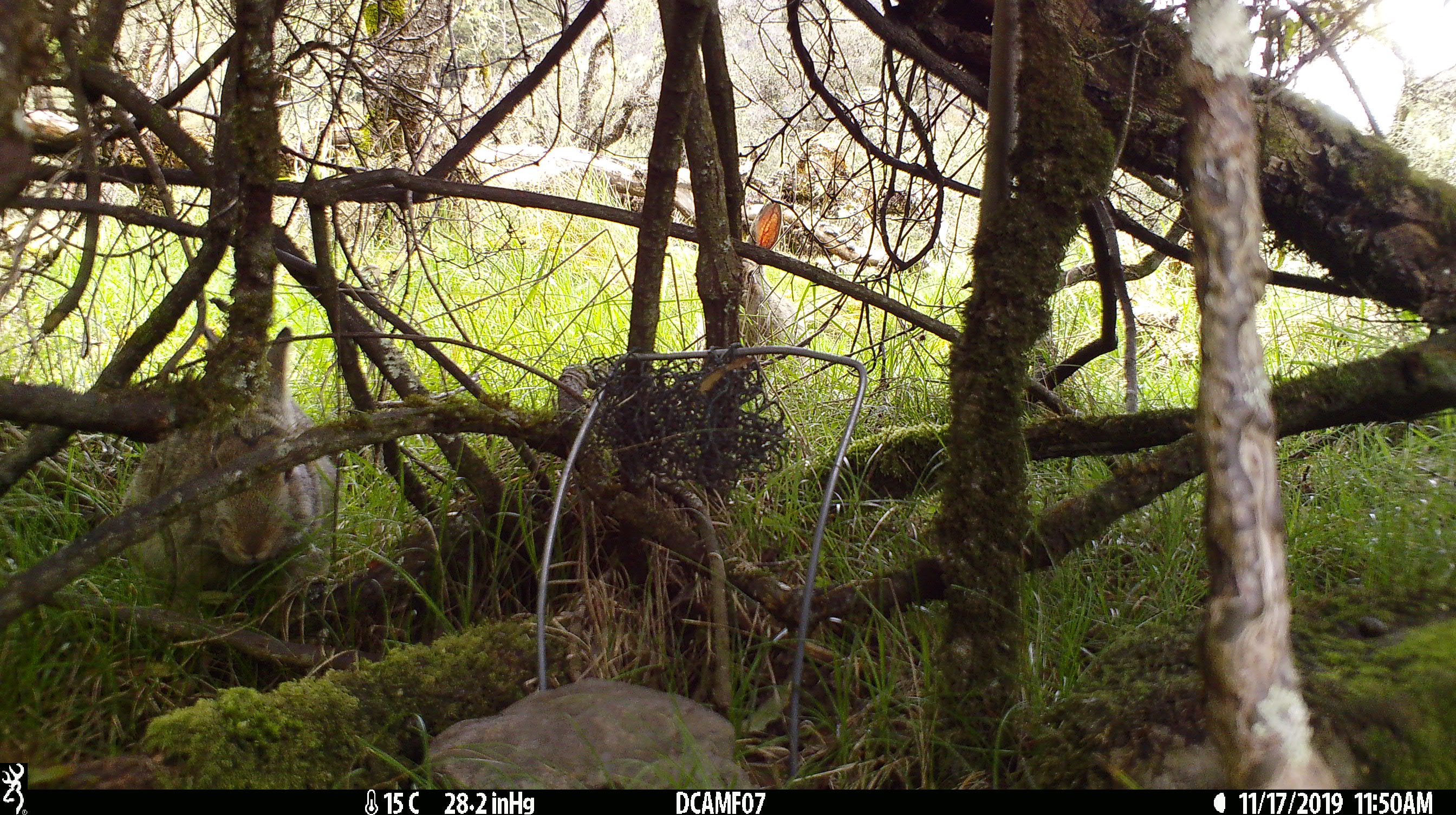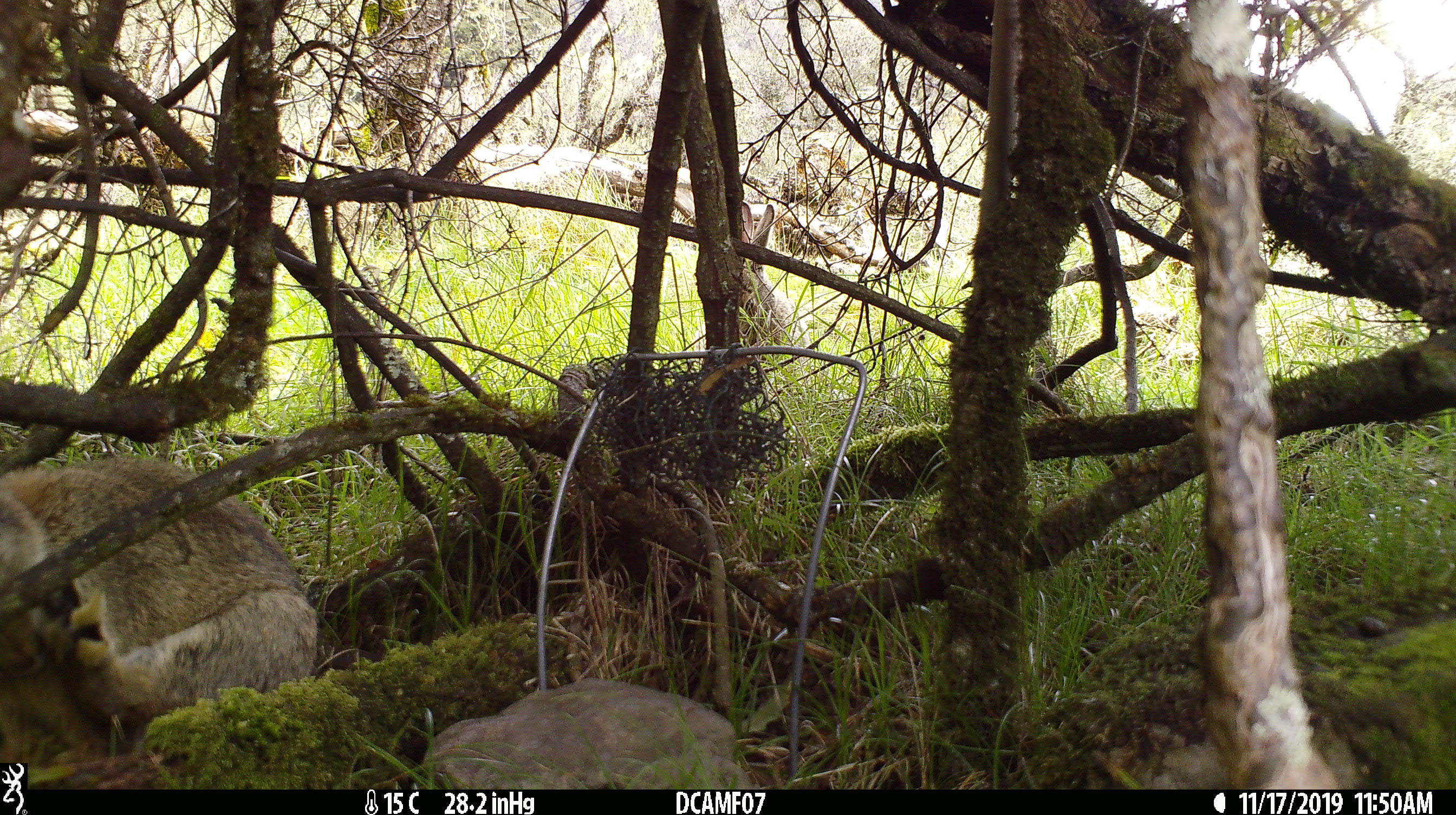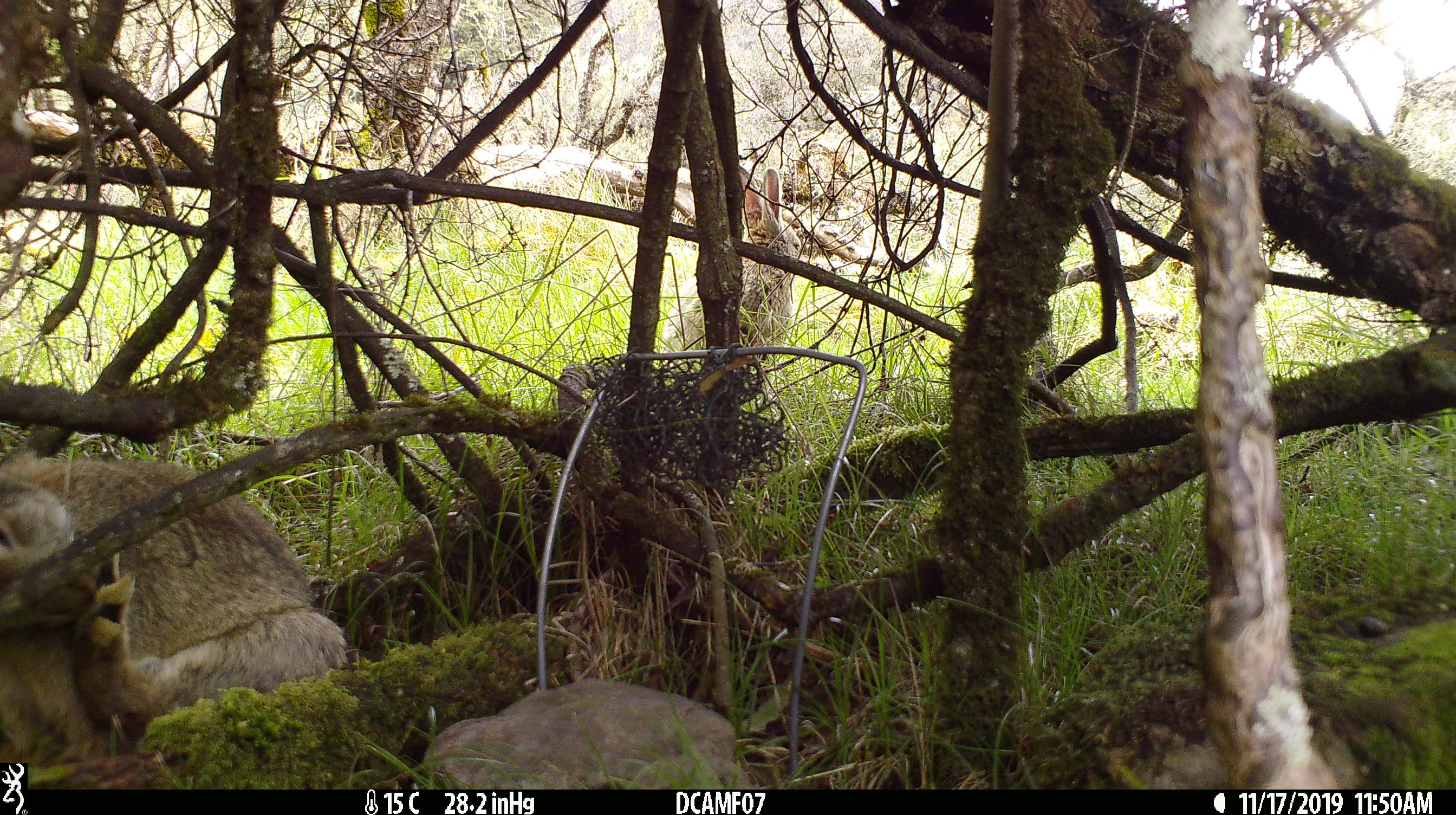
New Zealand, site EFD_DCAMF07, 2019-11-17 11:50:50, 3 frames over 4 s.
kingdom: Animalia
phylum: Chordata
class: Mammalia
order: Lagomorpha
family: Leporidae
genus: Oryctolagus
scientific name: Oryctolagus cuniculus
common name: european rabbit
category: rabbit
Rabbit (european rabbit) (Oryctolagus cuniculus).